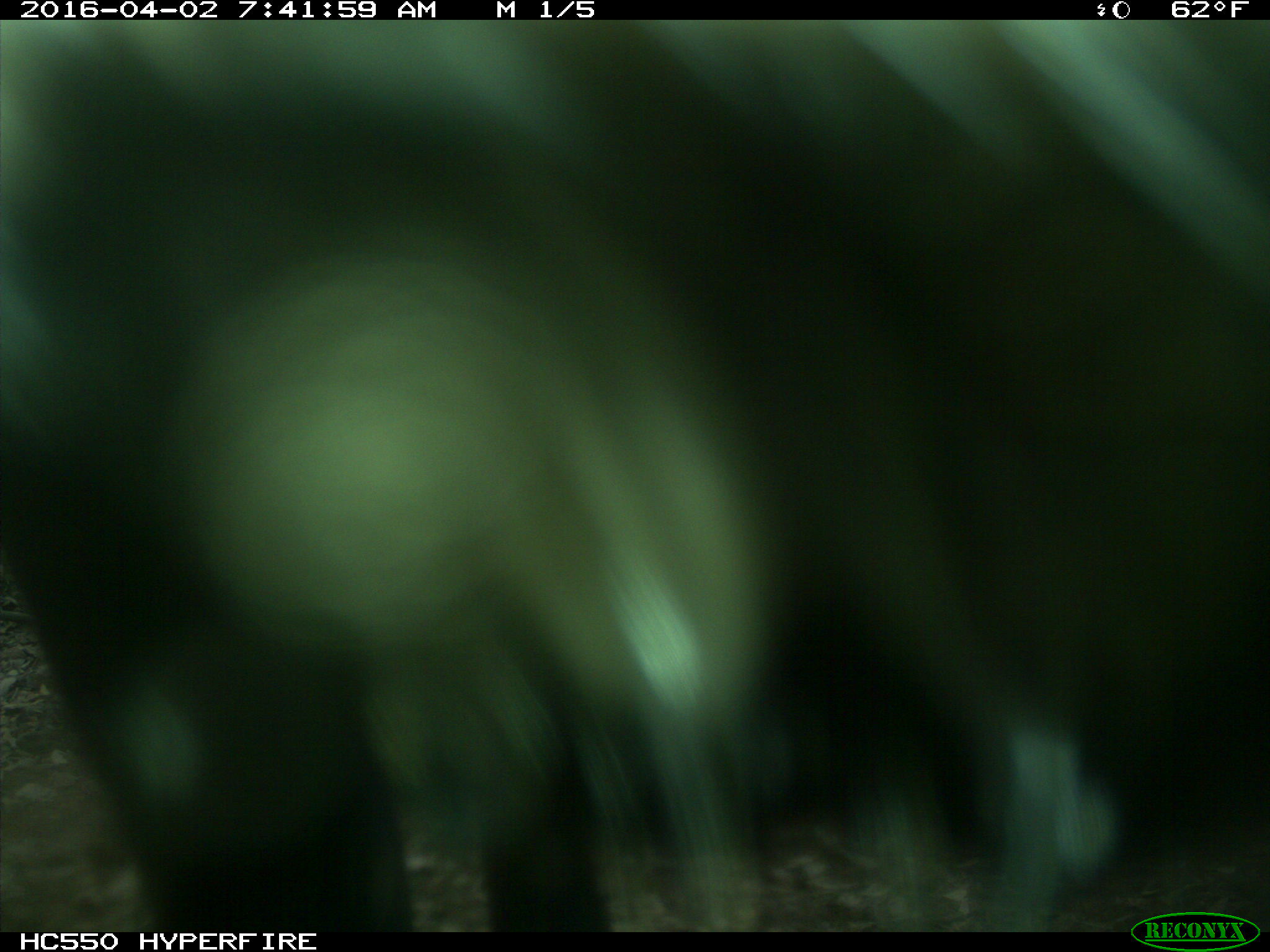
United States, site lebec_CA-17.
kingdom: Animalia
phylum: Chordata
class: Mammalia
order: Artiodactyla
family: Bovidae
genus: Bos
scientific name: Bos taurus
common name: domestic cow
Bos taurus (domestic cow).